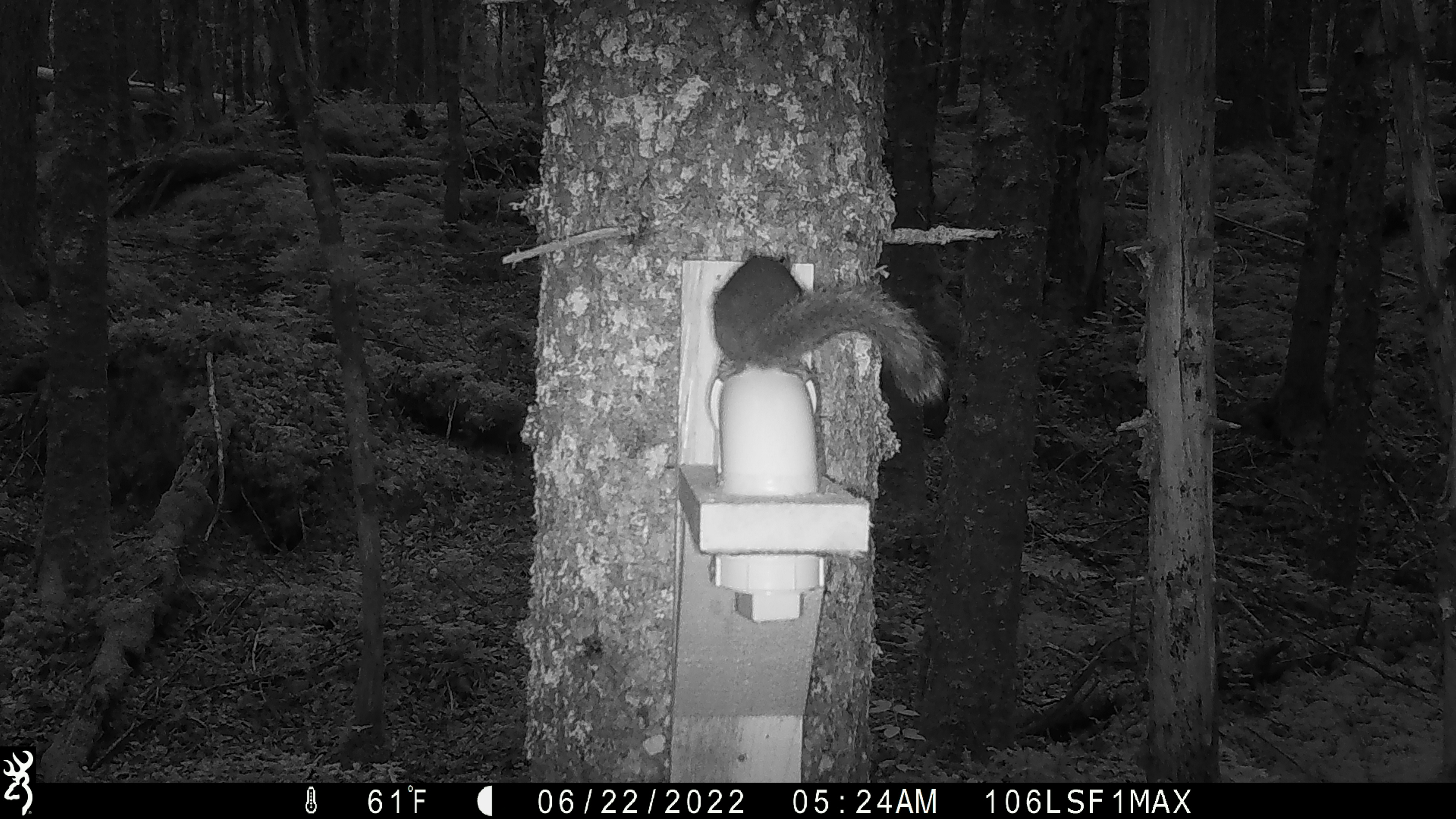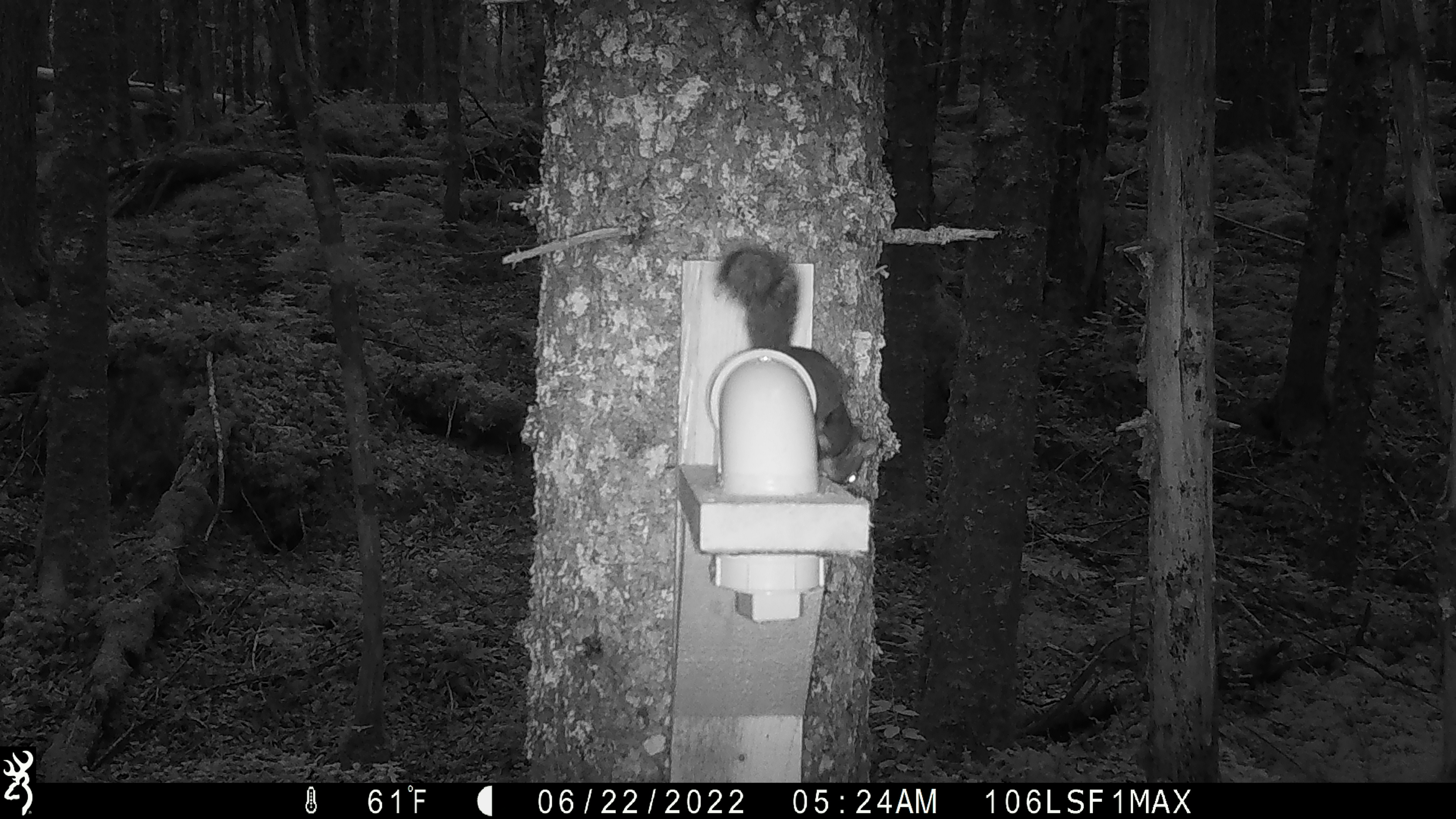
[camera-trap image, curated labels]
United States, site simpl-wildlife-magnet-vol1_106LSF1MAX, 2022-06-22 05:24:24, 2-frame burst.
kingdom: Animalia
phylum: Chordata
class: Mammalia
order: Rodentia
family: Sciuridae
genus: Tamiasciurus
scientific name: Tamiasciurus hudsonicus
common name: red squirrel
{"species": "red squirrel (Tamiasciurus hudsonicus)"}